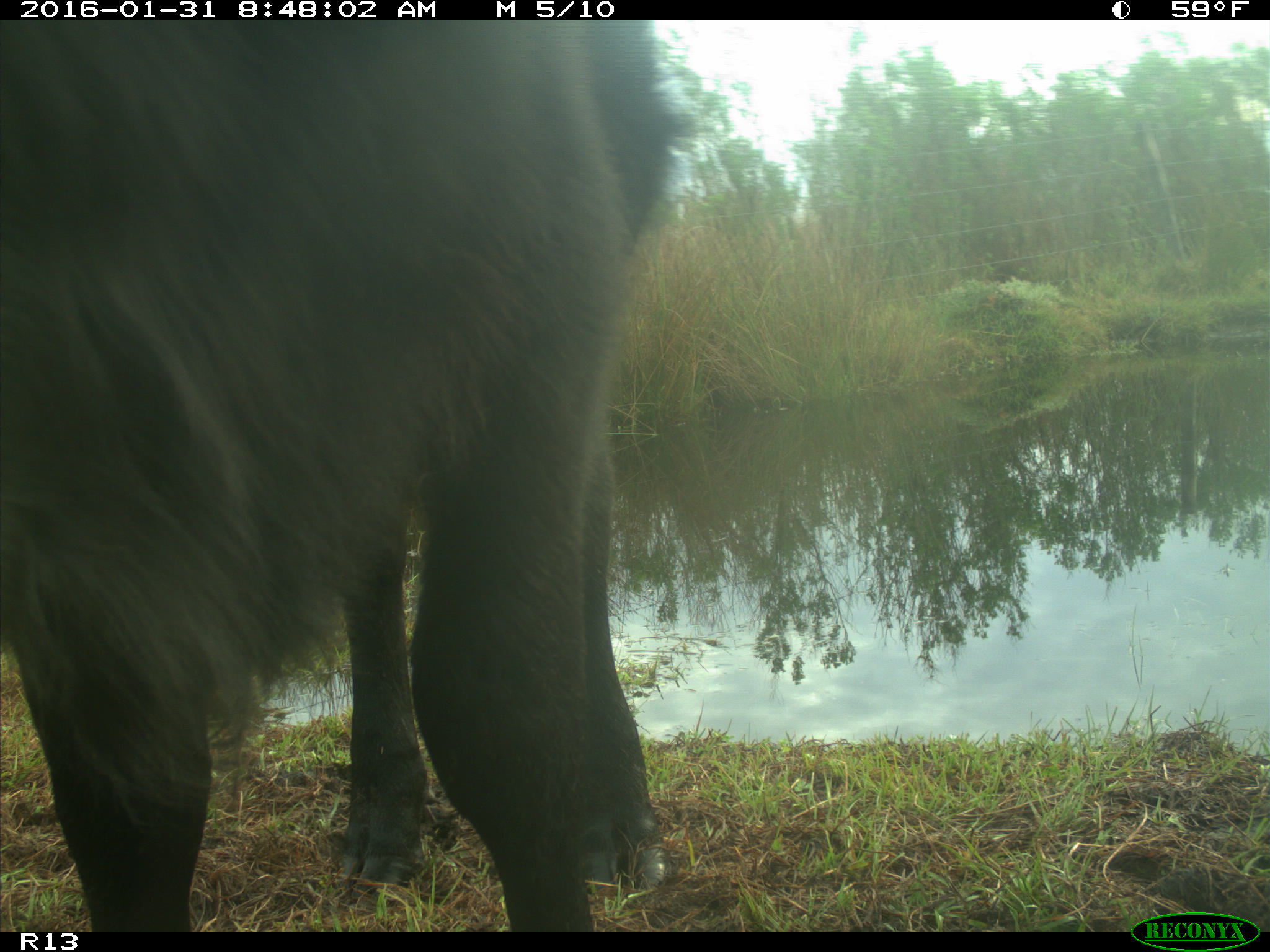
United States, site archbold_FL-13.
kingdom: Animalia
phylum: Chordata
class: Mammalia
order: Artiodactyla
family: Bovidae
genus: Bos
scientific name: Bos taurus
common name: domestic cow